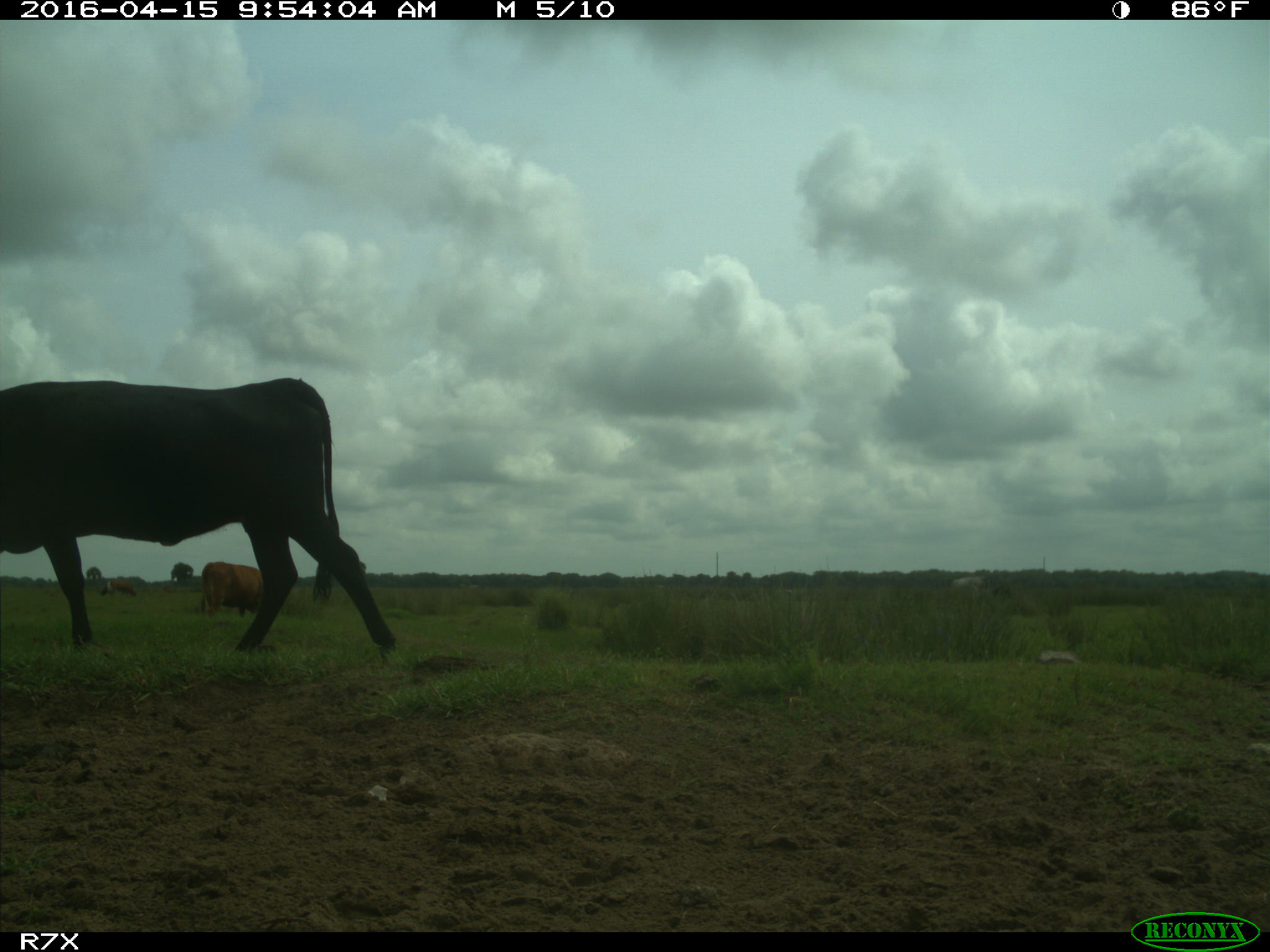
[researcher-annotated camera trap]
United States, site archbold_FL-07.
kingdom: Animalia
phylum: Chordata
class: Mammalia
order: Artiodactyla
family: Bovidae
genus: Bos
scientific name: Bos taurus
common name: domestic cow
Bos taurus (domestic cow).